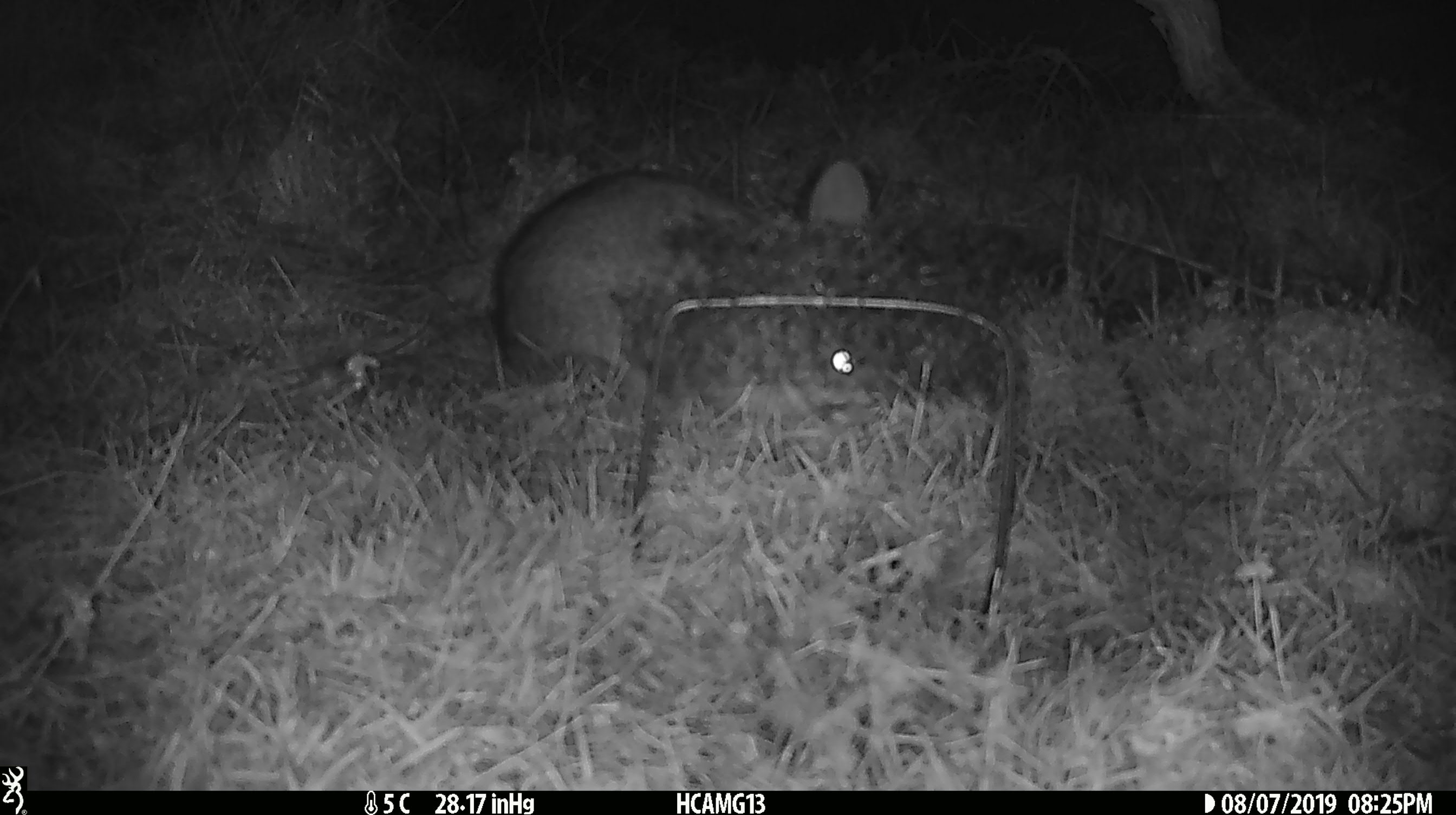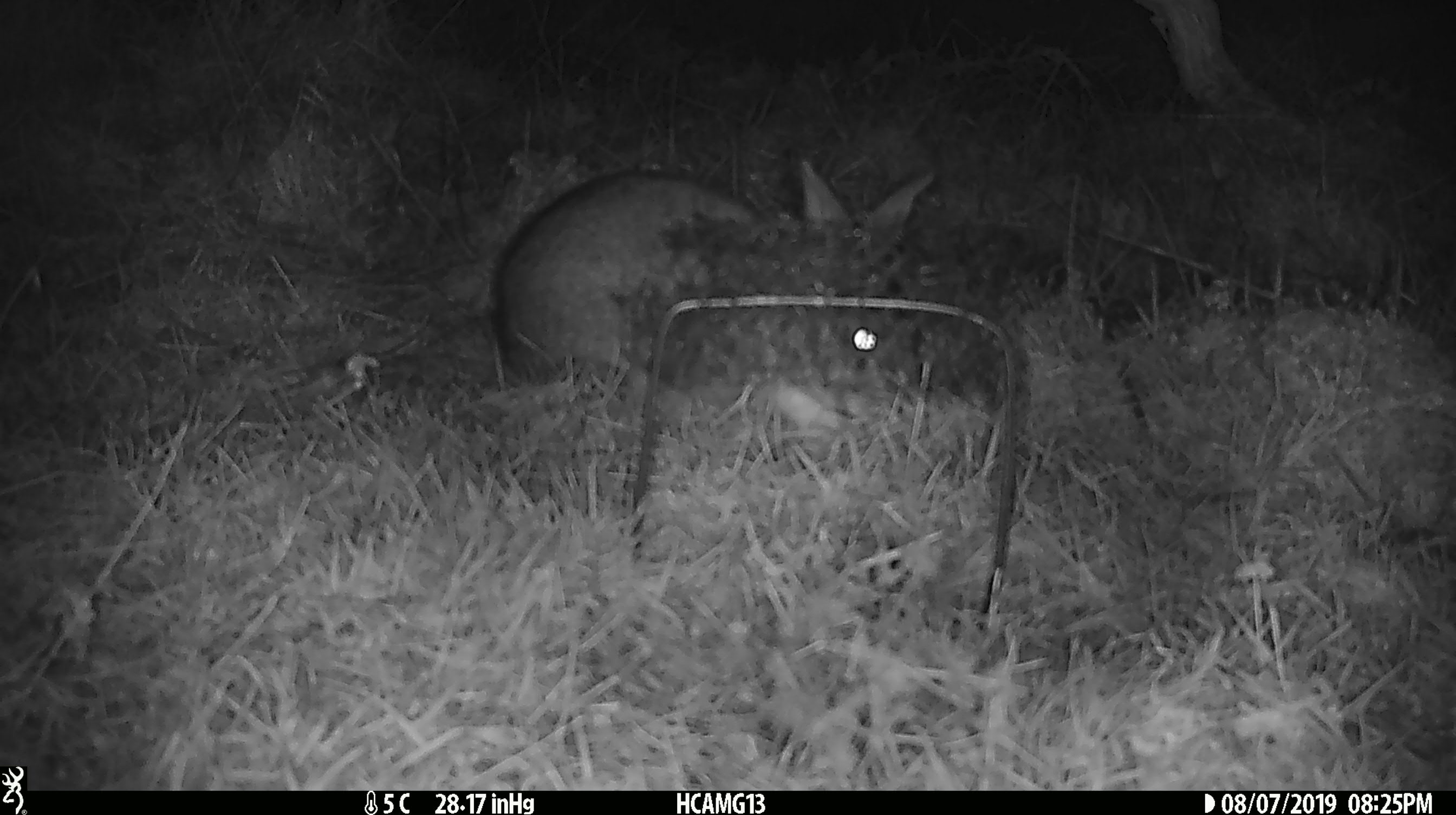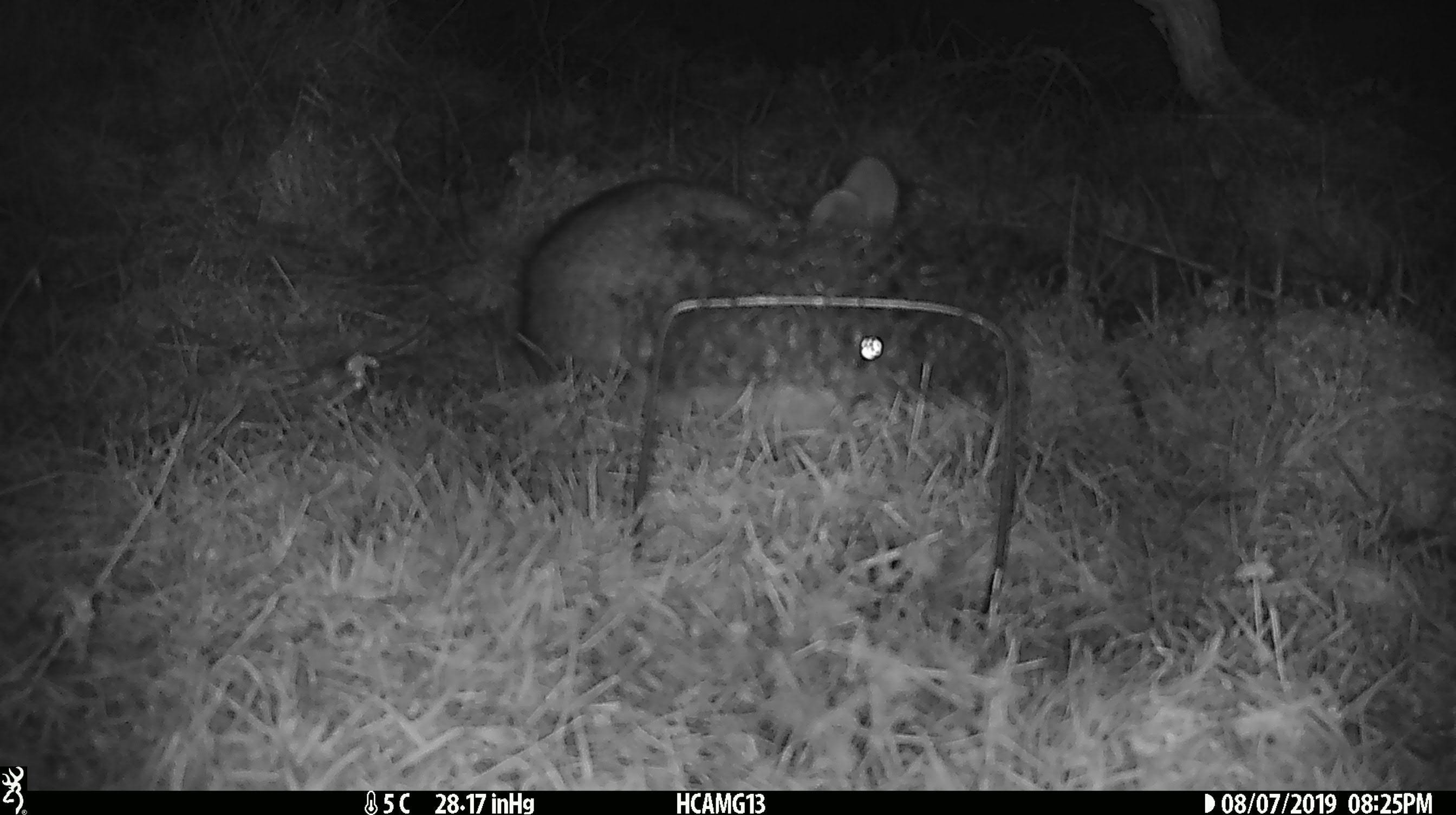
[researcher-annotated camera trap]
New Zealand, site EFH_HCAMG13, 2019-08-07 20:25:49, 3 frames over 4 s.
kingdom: Animalia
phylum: Chordata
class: Mammalia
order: Lagomorpha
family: Leporidae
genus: Oryctolagus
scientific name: Oryctolagus cuniculus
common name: european rabbit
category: rabbit